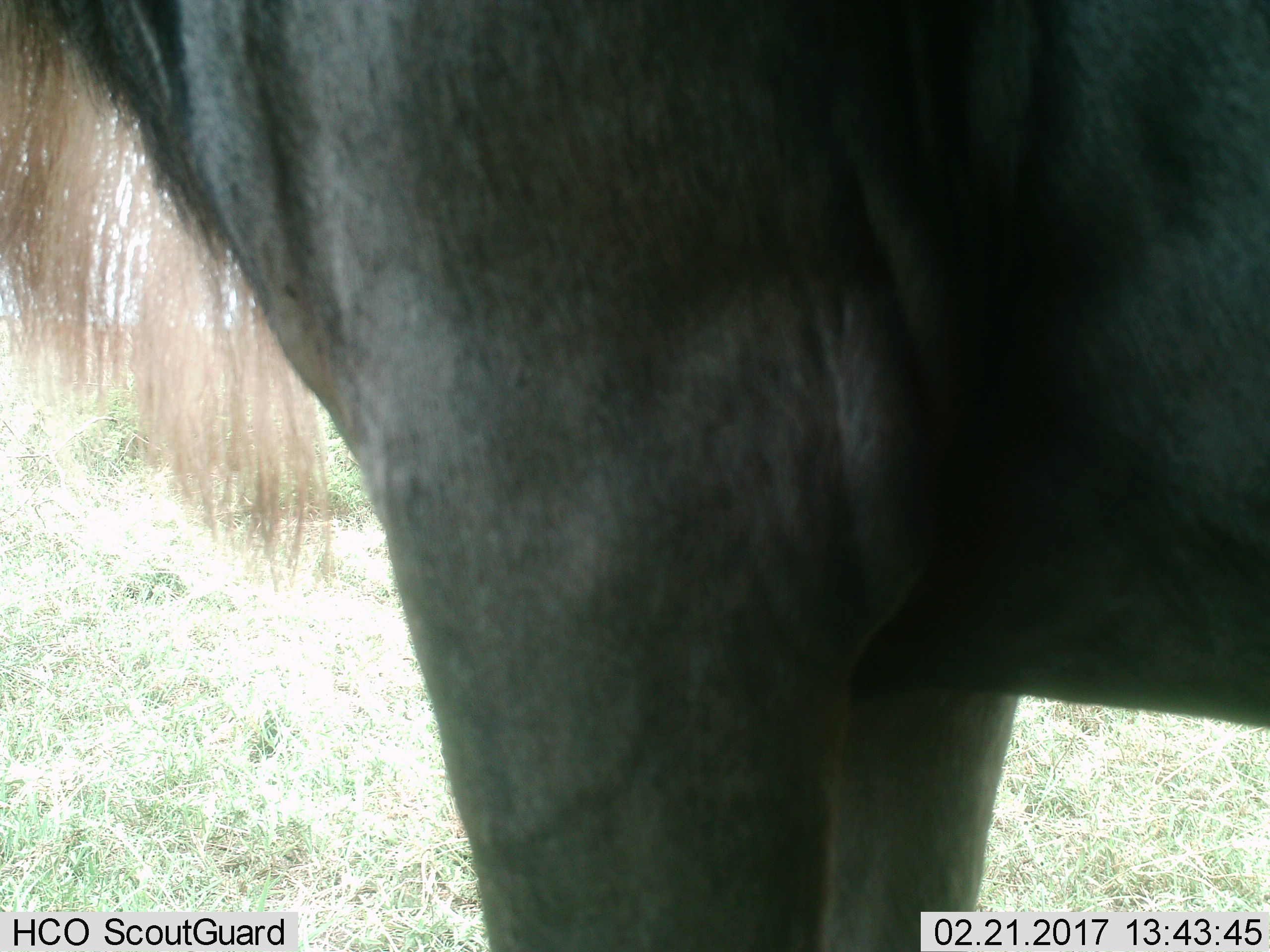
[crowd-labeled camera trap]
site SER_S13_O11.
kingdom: Animalia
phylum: Chordata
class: Mammalia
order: Artiodactyla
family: Bovidae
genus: Connochaetes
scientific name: Connochaetes taurinus taurinus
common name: blue wildebeest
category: wildebeestblue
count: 1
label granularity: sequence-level